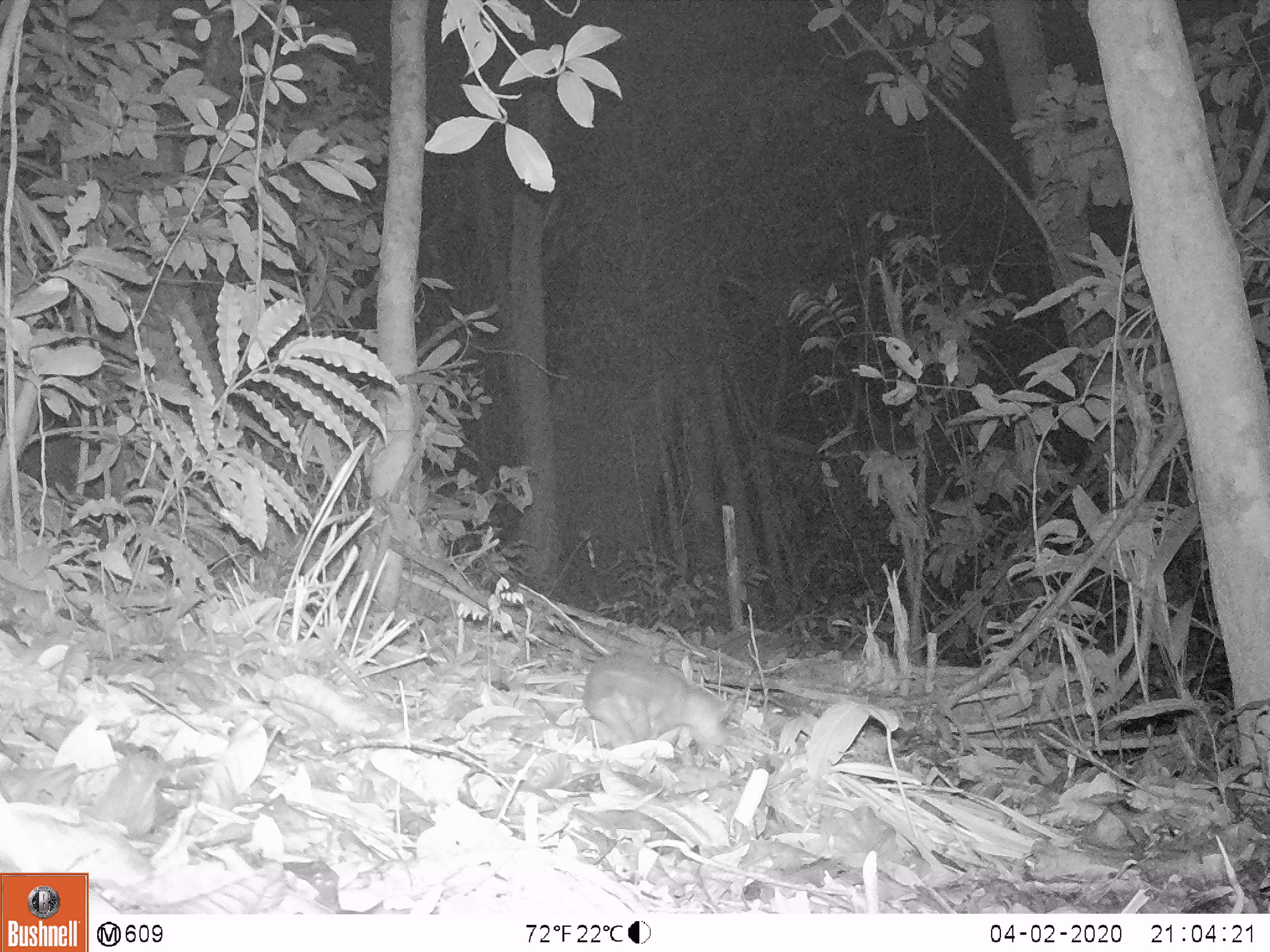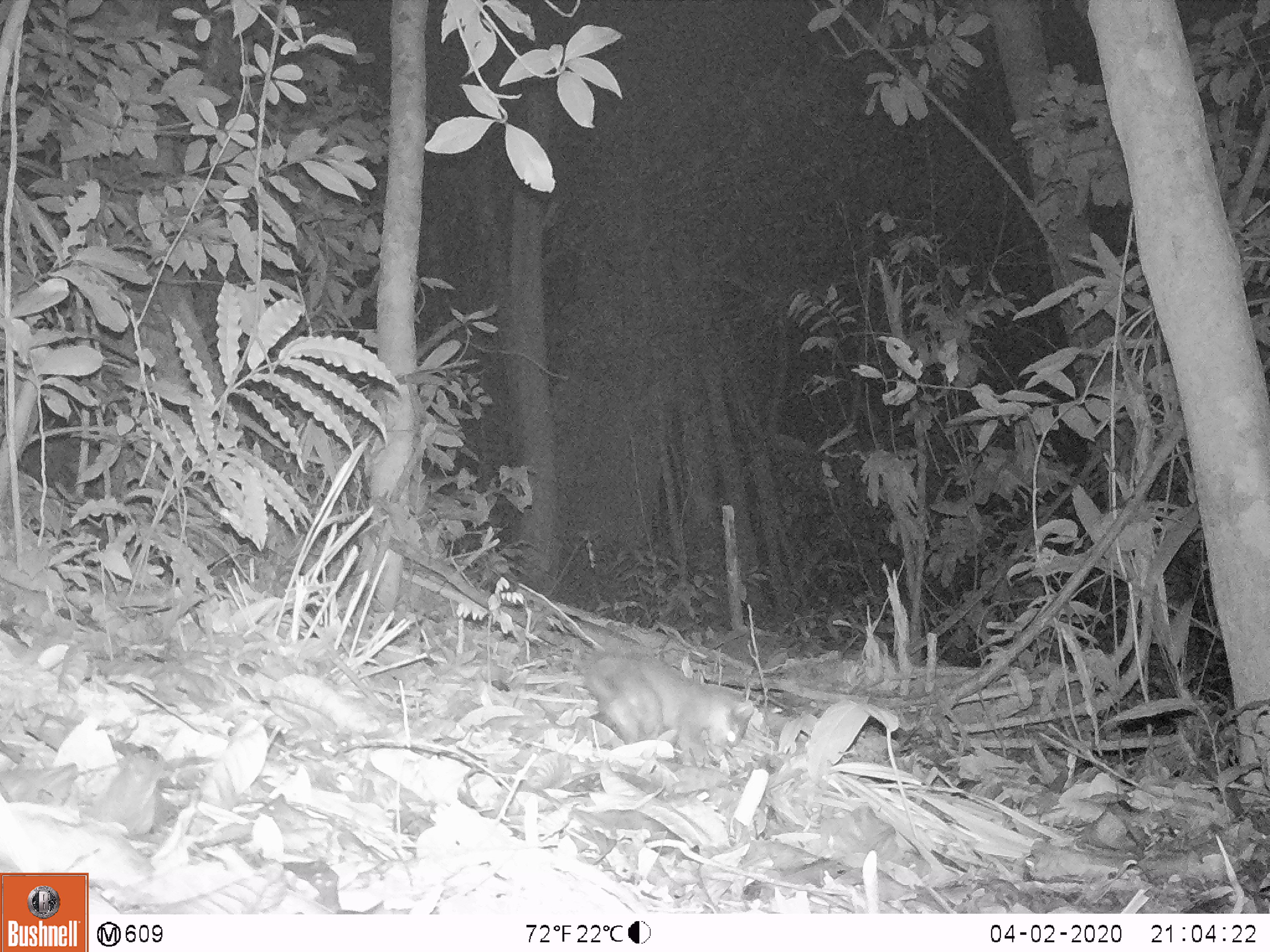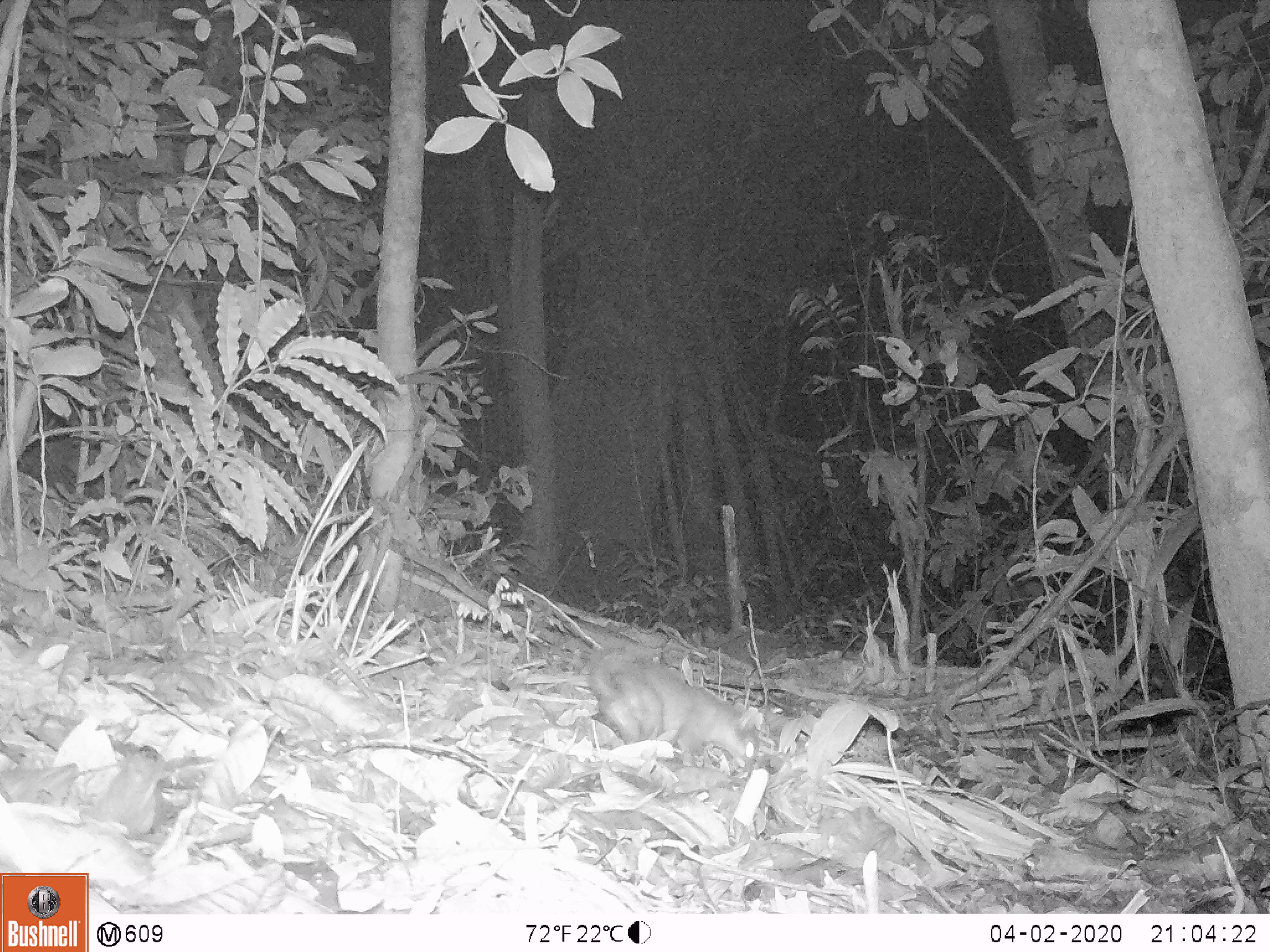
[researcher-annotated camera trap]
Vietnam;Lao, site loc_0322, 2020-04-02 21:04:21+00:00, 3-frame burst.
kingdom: Animalia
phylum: Chordata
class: Mammalia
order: Carnivora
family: Mustelidae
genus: Melogale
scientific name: Melogale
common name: ferret badger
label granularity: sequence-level